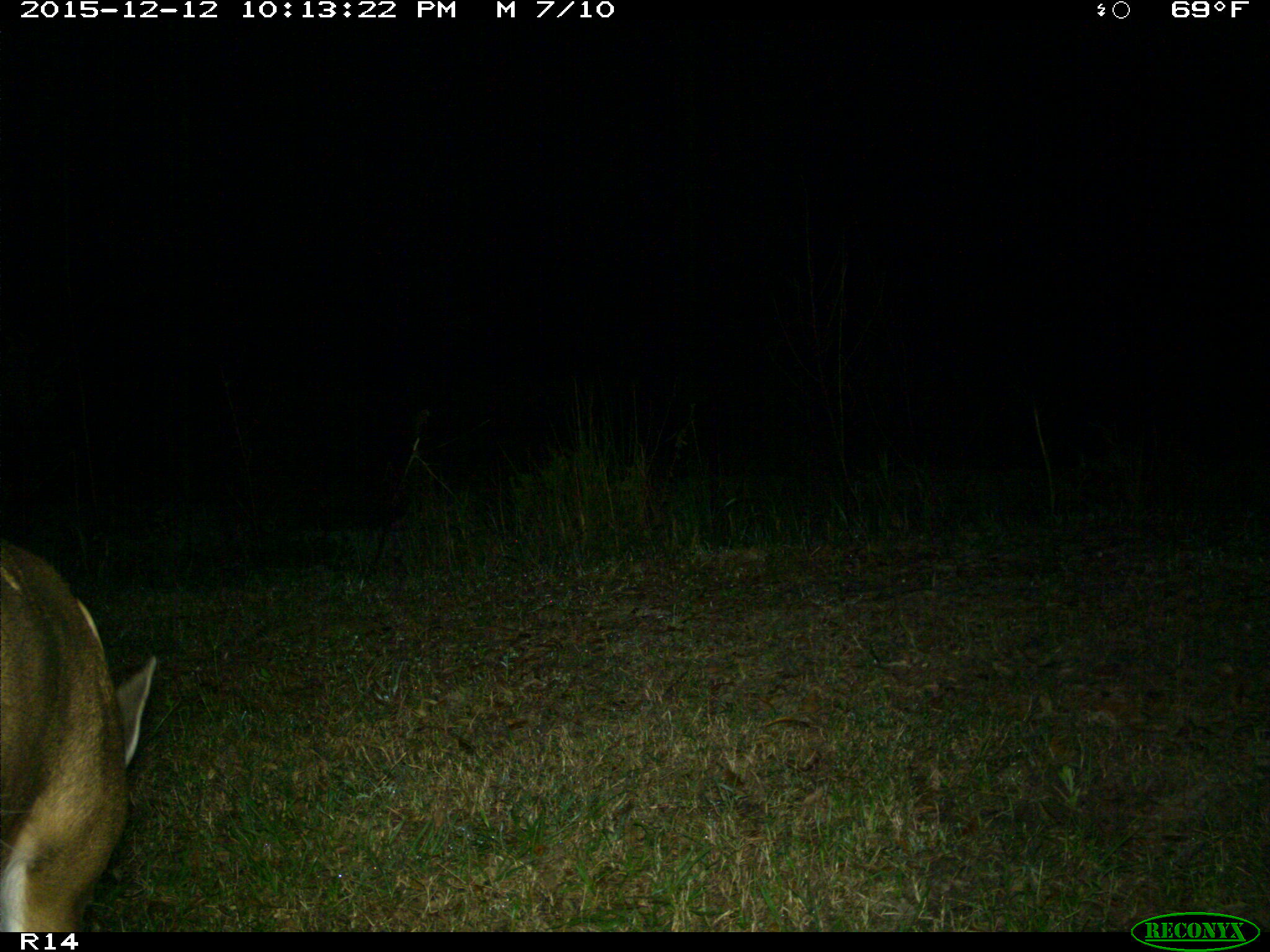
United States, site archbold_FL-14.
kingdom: Animalia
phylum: Chordata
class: Mammalia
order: Artiodactyla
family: Cervidae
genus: Odocoileus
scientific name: Odocoileus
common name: deer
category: unidentified deer